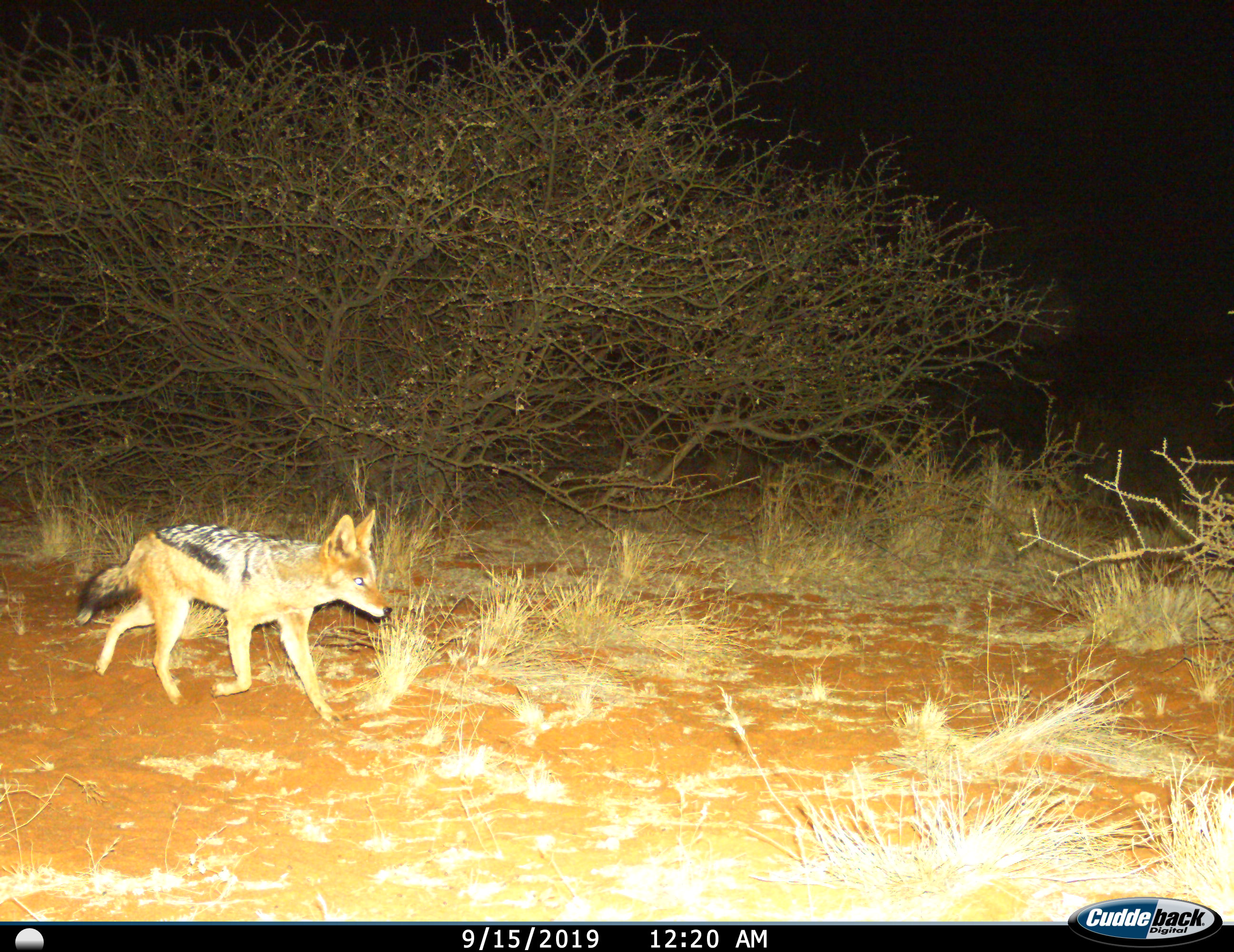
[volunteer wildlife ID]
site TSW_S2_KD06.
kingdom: Animalia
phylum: Chordata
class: Mammalia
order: Carnivora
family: Canidae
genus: Lupulella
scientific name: Lupulella mesomelas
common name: black-backed jackal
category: jackalblackbacked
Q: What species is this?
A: Jackalblackbacked (black-backed jackal) (Lupulella mesomelas).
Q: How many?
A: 1.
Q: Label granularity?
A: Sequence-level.